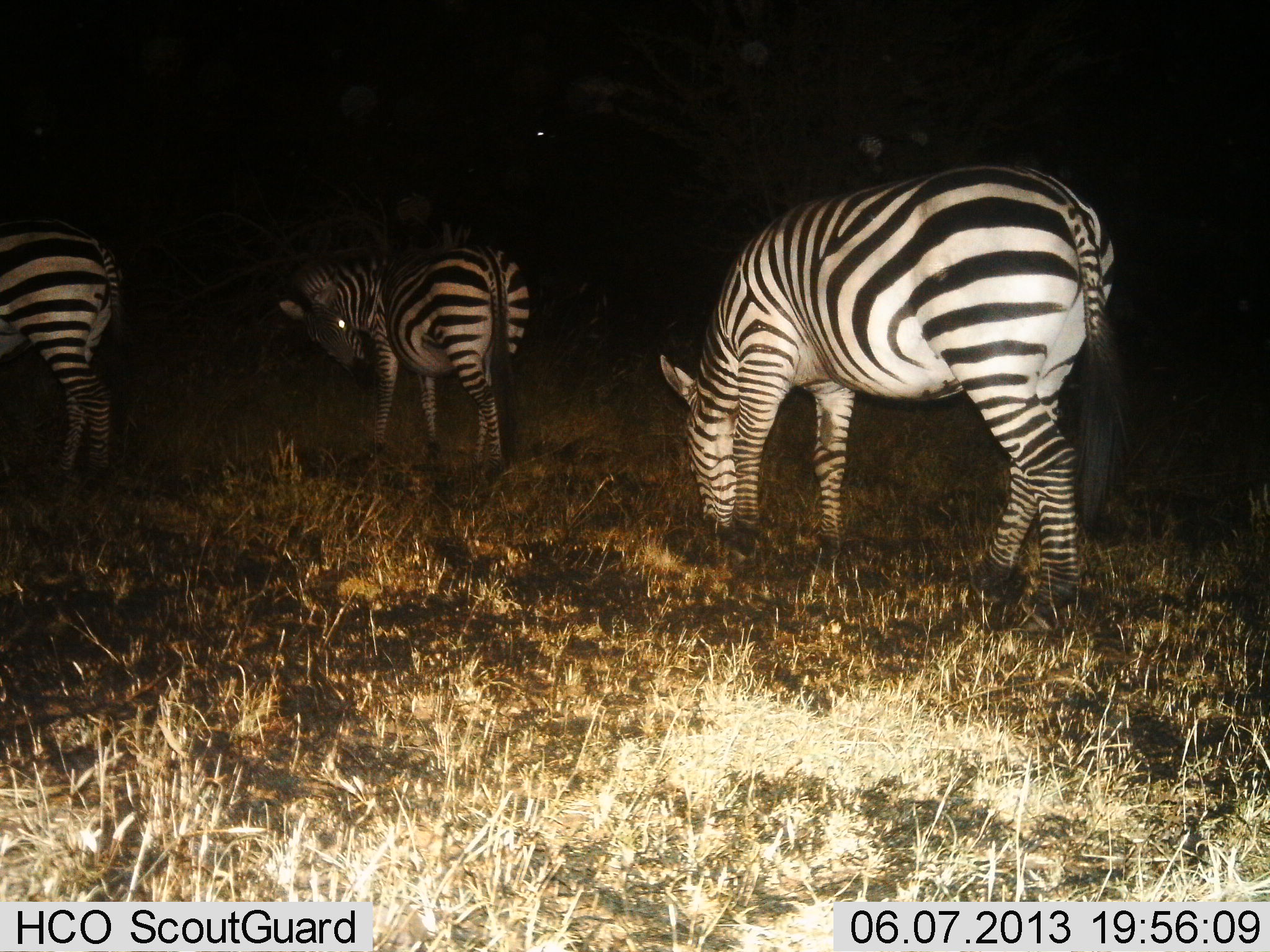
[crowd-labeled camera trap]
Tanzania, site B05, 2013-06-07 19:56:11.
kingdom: Animalia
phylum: Chordata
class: Mammalia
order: Perissodactyla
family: Equidae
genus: Equus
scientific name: Equus quagga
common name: plains zebra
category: zebra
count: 3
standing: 60%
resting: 0%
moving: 0%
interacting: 0%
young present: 0%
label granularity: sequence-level